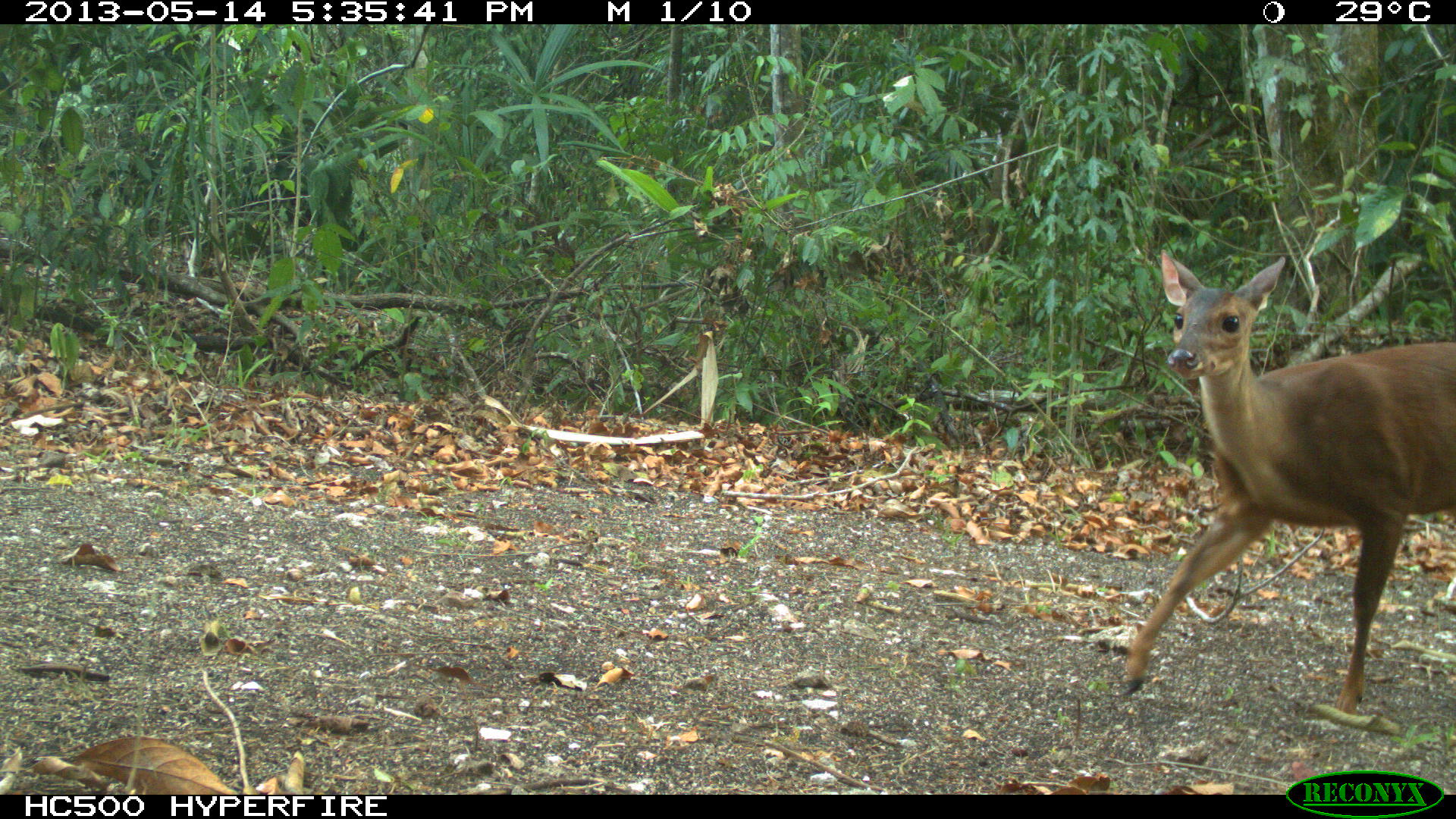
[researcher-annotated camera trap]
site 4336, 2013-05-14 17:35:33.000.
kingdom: Animalia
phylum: Chordata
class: Mammalia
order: Artiodactyla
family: Cervidae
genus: Mazama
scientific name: Mazama temama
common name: central american red brocket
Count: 1.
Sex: female.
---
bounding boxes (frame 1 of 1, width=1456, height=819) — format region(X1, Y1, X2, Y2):
mazama temama: region(1115, 247, 1456, 747)